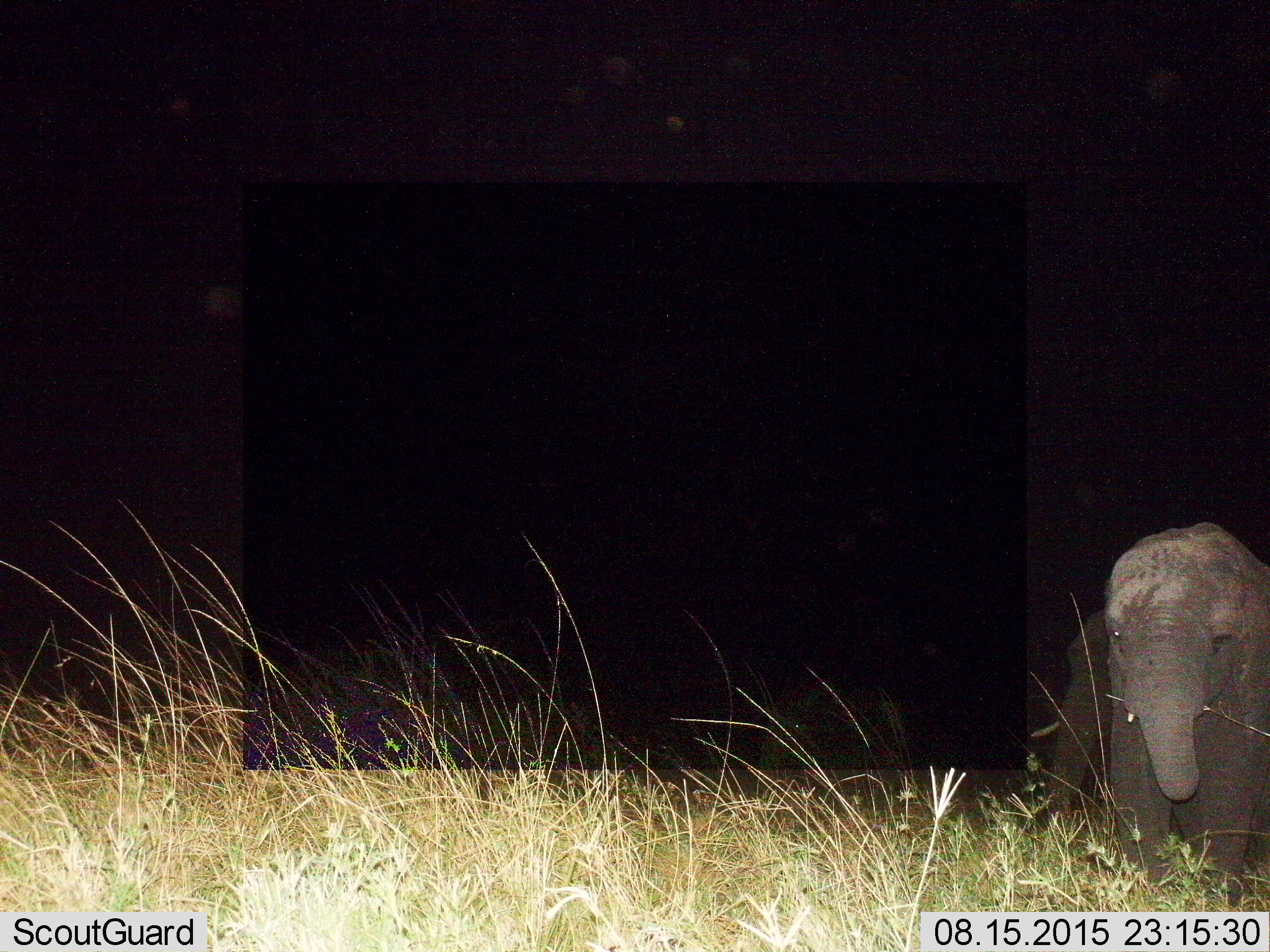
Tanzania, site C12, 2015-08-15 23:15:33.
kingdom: Animalia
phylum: Chordata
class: Mammalia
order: Proboscidea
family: Elephantidae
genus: Loxodonta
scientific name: Loxodonta africana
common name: african bush elephant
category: elephant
Elephant (african bush elephant) (Loxodonta africana), count 2. Behavior (volunteer vote fractions): standing 79%, resting 5%, moving 16%, interacting 0%. Young present (vote fraction): 53%. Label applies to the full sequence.